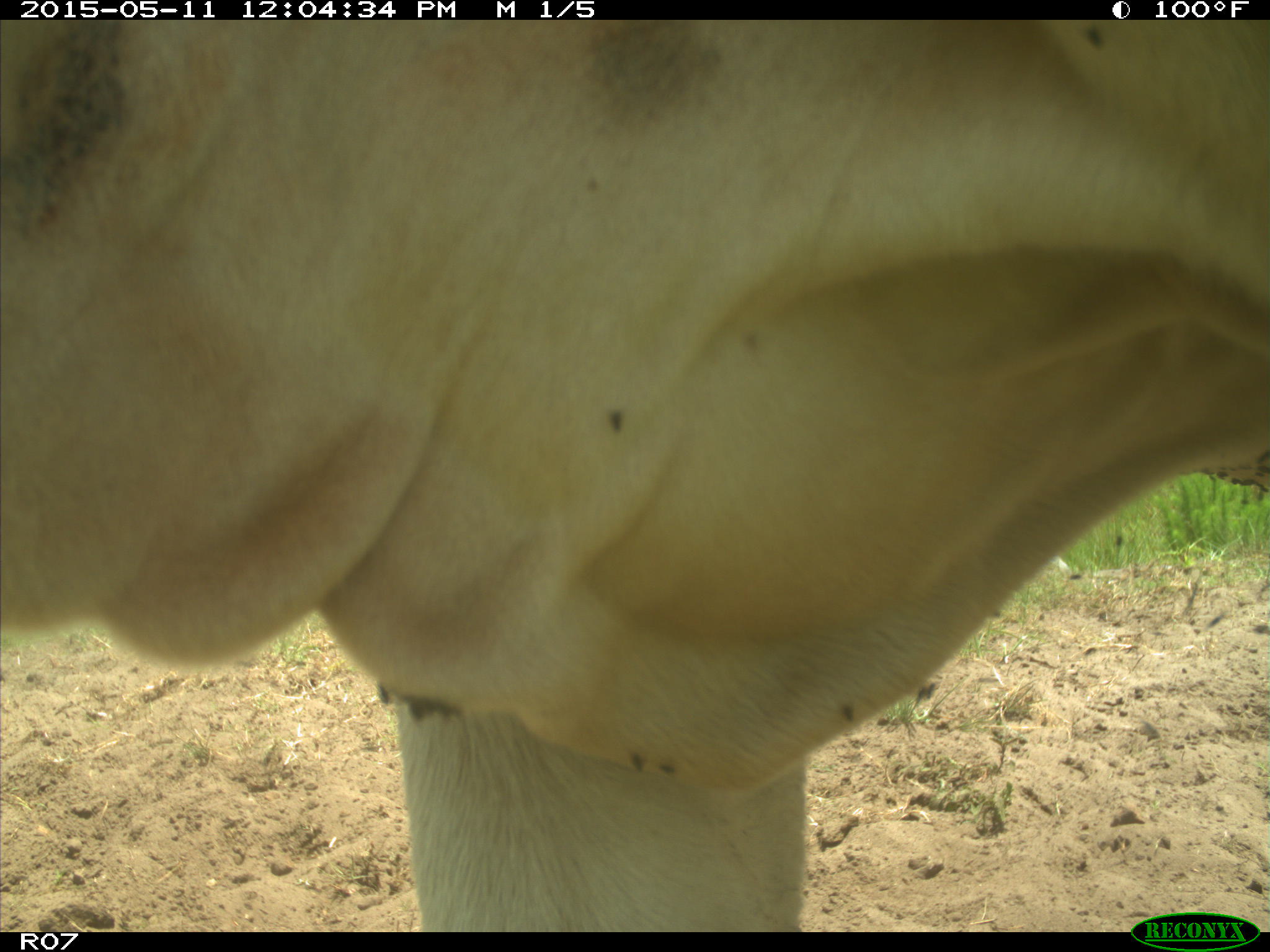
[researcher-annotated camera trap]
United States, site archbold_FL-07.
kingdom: Animalia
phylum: Chordata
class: Mammalia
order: Artiodactyla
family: Bovidae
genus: Bos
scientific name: Bos taurus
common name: domestic cow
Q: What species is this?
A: Bos taurus (domestic cow).